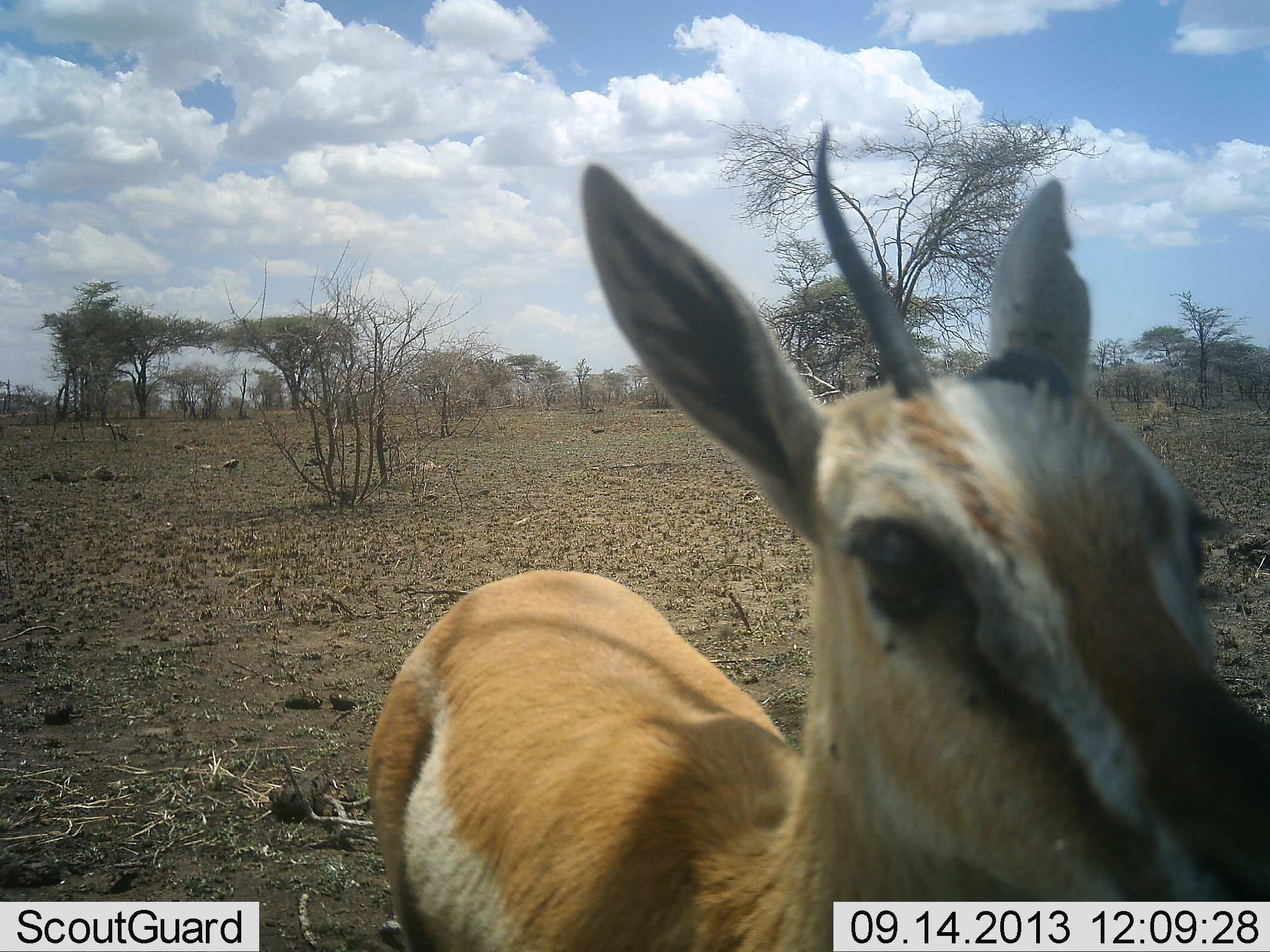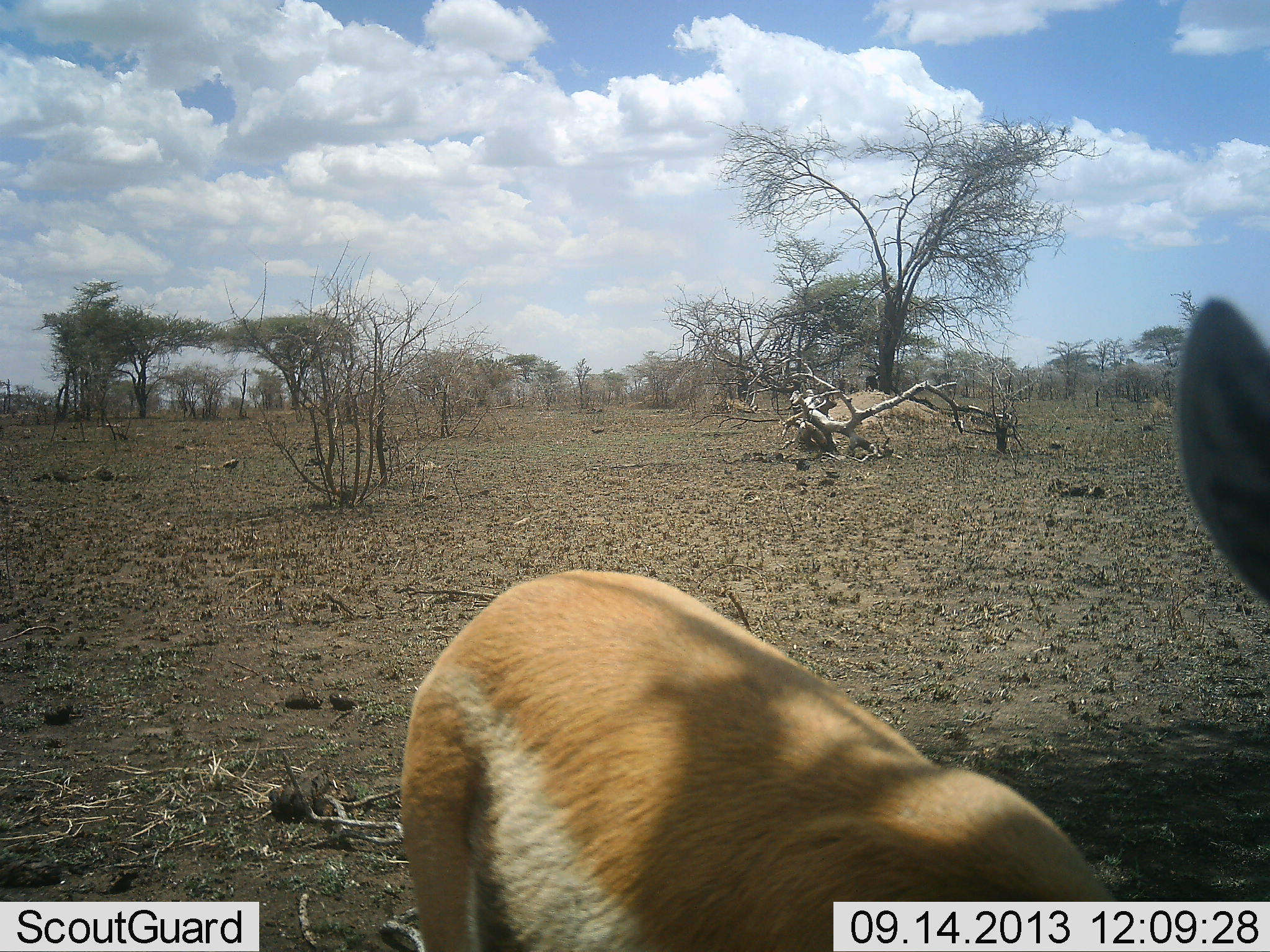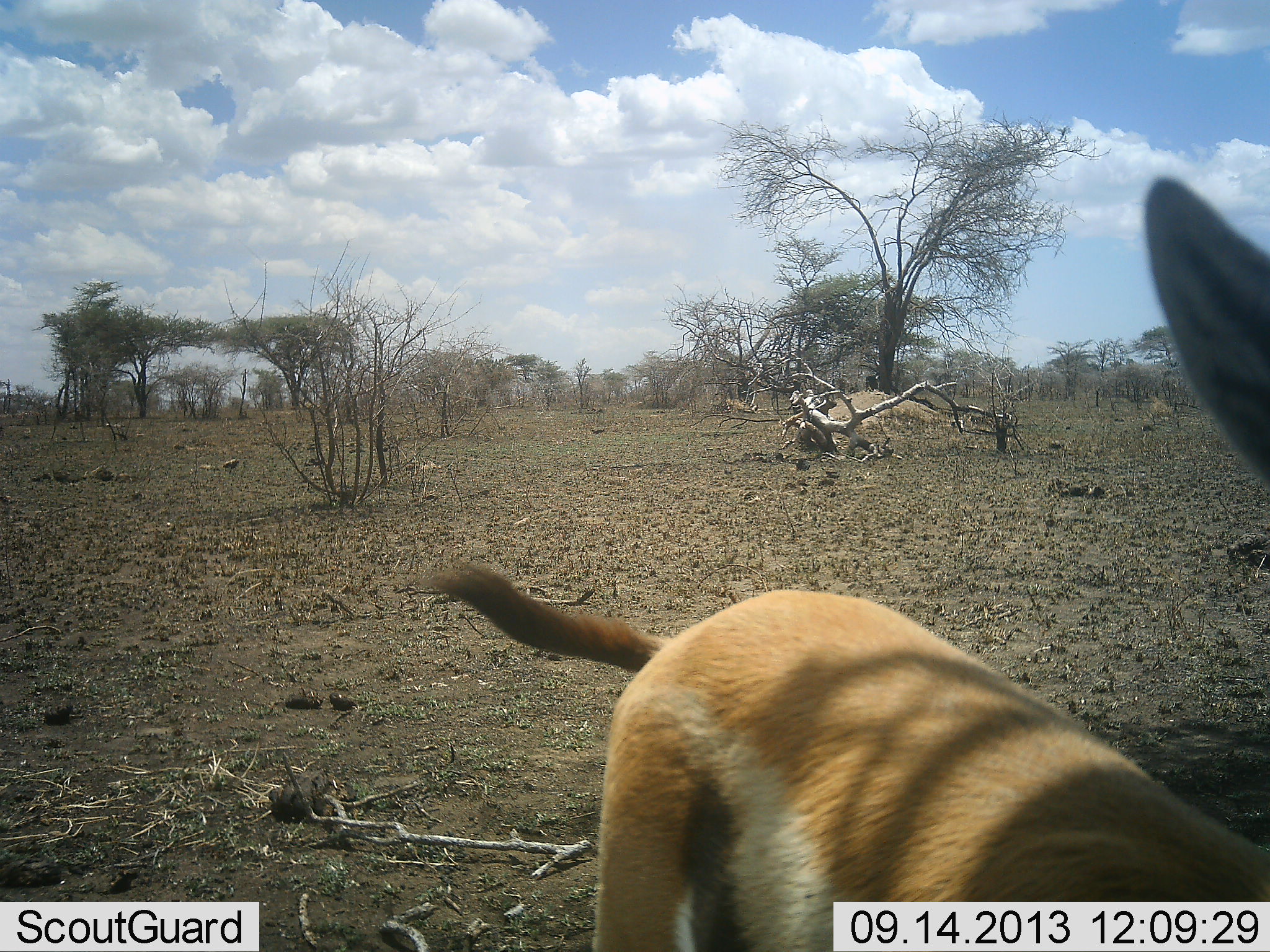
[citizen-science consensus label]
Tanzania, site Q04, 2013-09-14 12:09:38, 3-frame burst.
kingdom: Animalia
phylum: Chordata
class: Mammalia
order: Artiodactyla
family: Bovidae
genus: Eudorcas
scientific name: Eudorcas thomsonii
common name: thomson's gazelle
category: gazellethomsons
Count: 1.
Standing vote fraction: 37%.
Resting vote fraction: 0%.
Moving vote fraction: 47%.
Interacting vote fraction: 11%.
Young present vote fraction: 0%.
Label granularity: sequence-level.